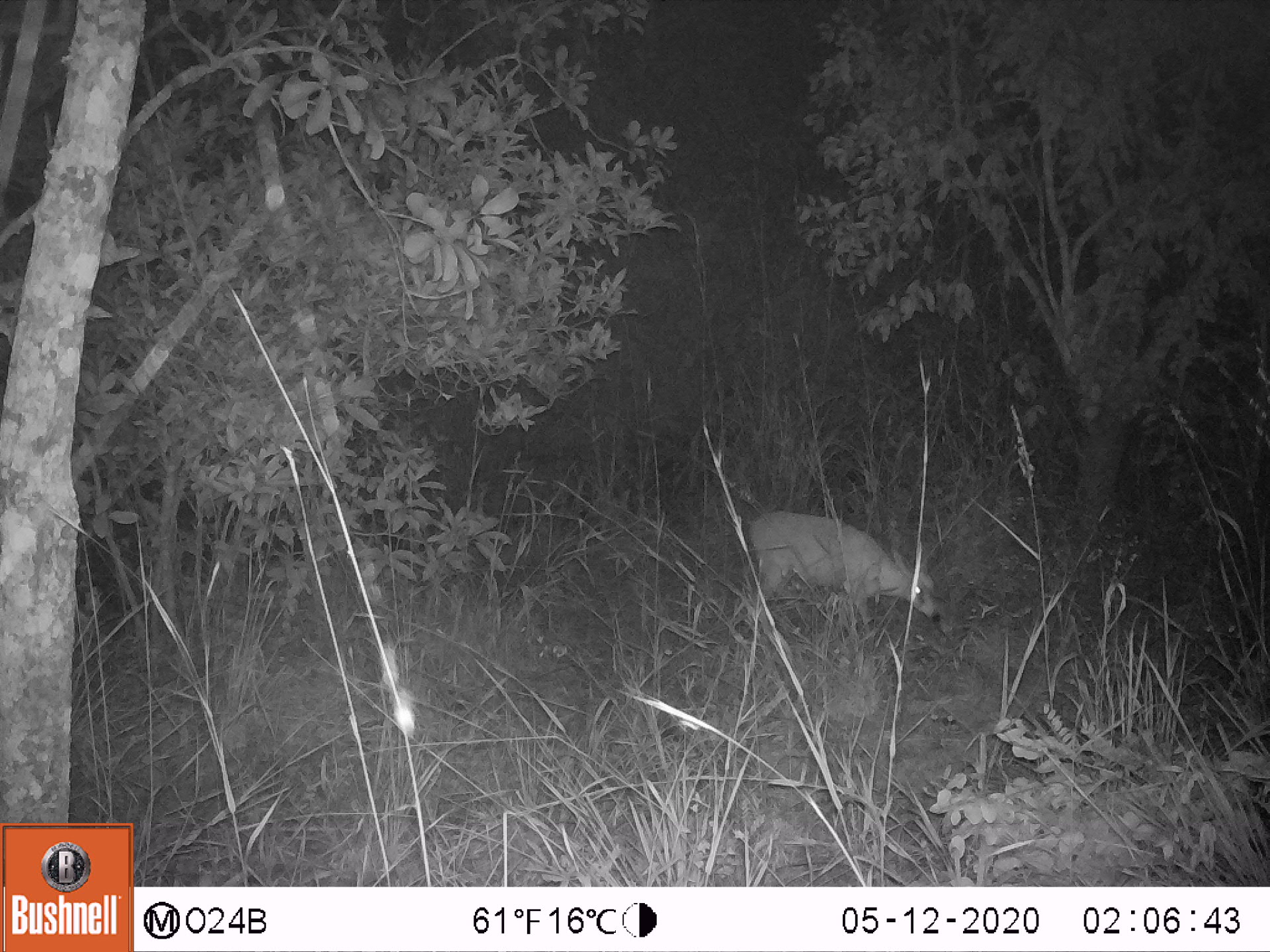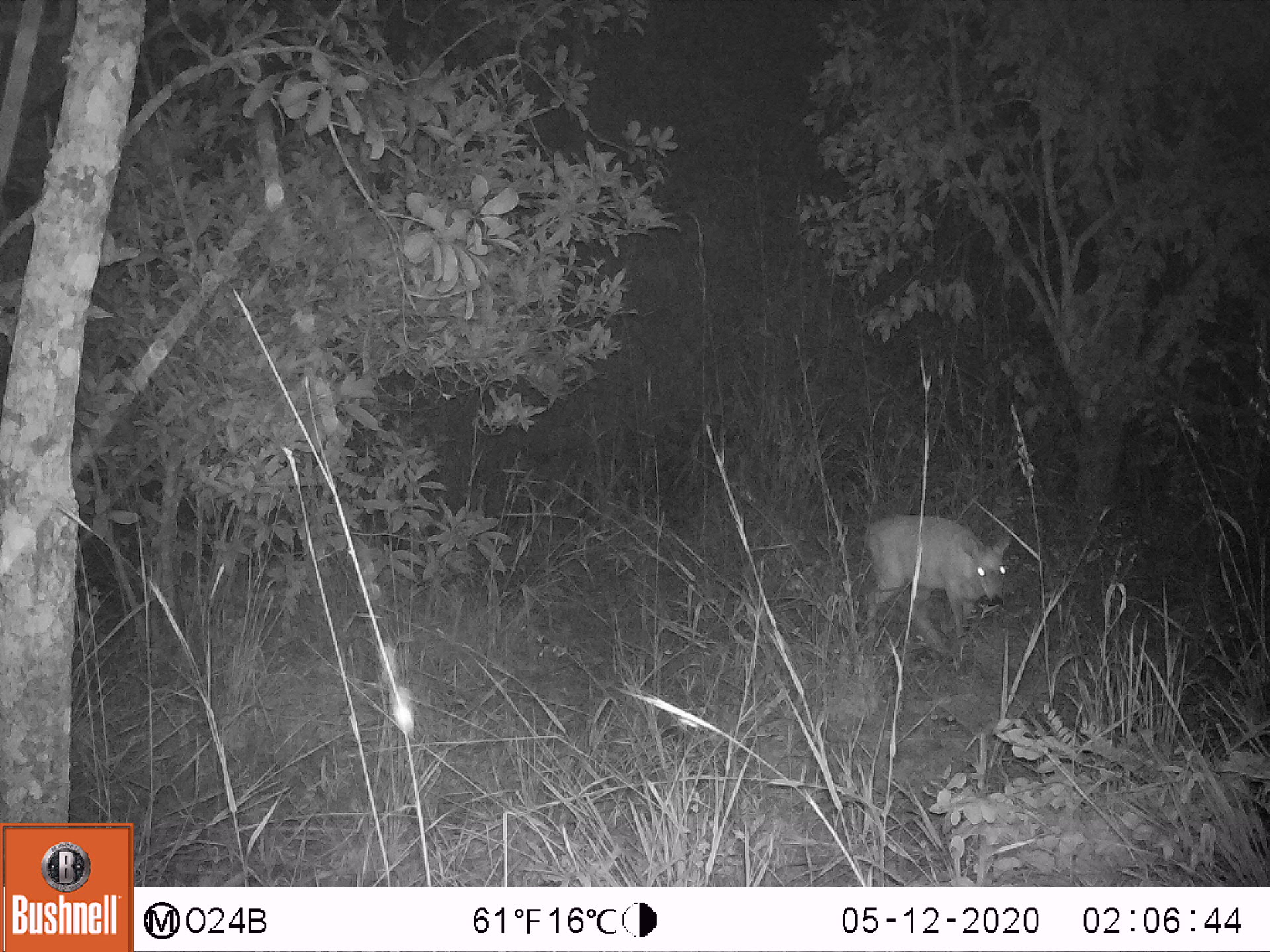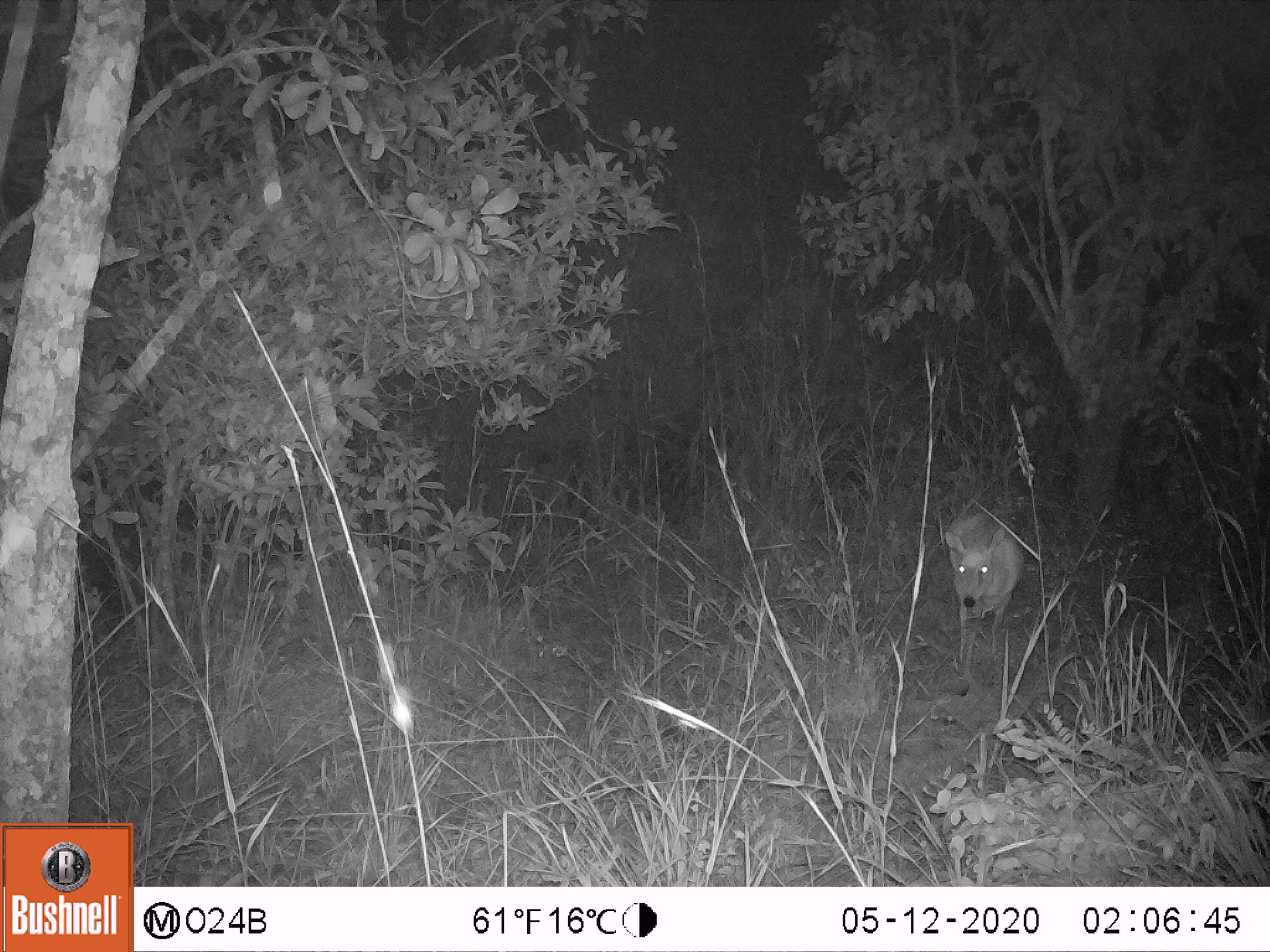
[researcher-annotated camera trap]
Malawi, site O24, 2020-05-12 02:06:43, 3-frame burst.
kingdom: Animalia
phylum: Chordata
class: Mammalia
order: Artiodactyla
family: Bovidae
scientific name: Antilopinae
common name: small antelope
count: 1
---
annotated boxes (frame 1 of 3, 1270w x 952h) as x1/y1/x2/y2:
small antelope: 732/502/952/651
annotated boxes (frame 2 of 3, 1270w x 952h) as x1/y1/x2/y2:
small antelope: 847/507/1016/665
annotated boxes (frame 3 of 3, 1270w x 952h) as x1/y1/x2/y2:
small antelope: 937/498/1026/695